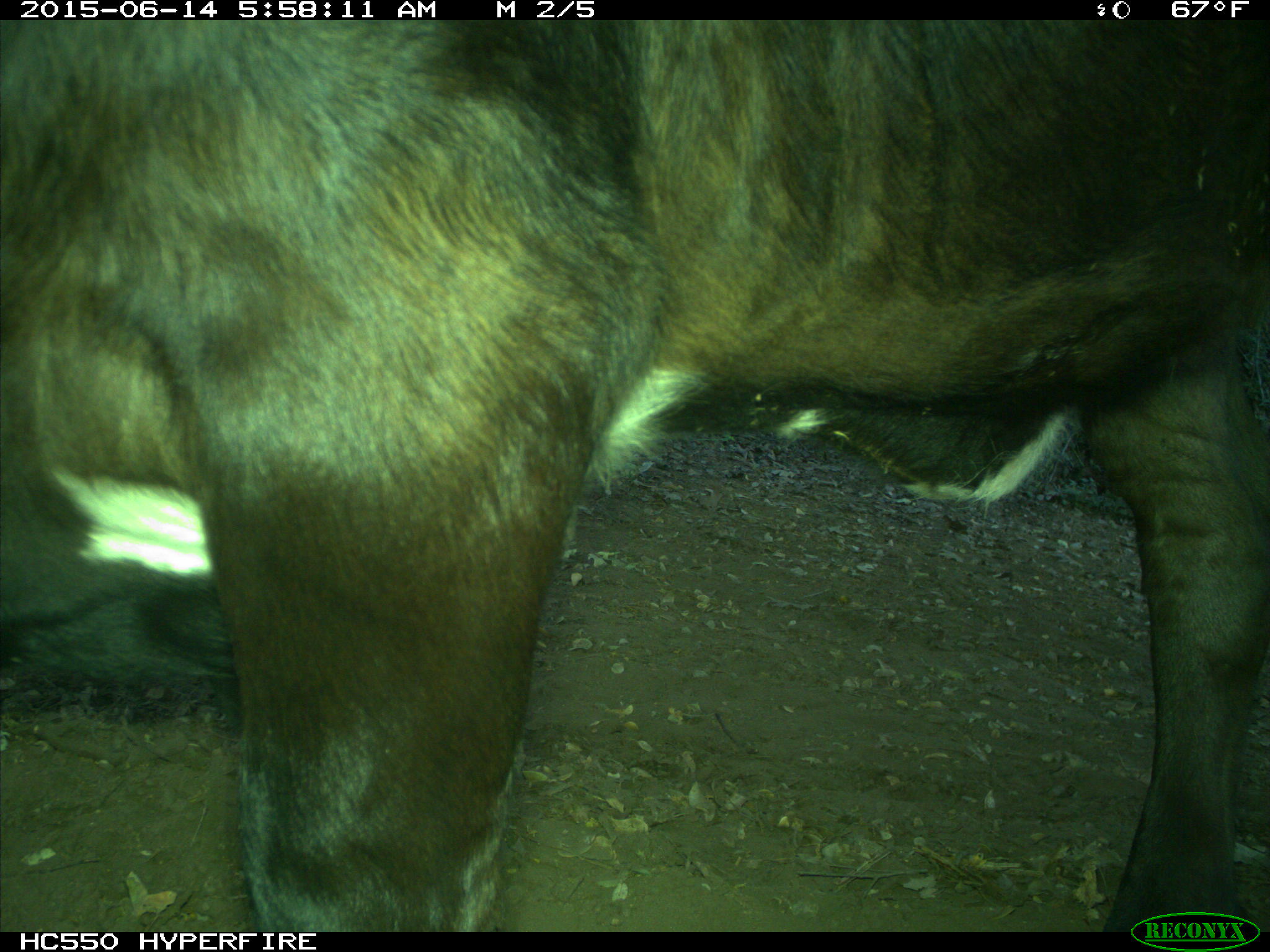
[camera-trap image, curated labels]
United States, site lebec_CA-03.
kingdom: Animalia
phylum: Chordata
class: Mammalia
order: Artiodactyla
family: Bovidae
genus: Bos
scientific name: Bos taurus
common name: domestic cow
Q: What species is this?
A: Bos taurus (domestic cow).